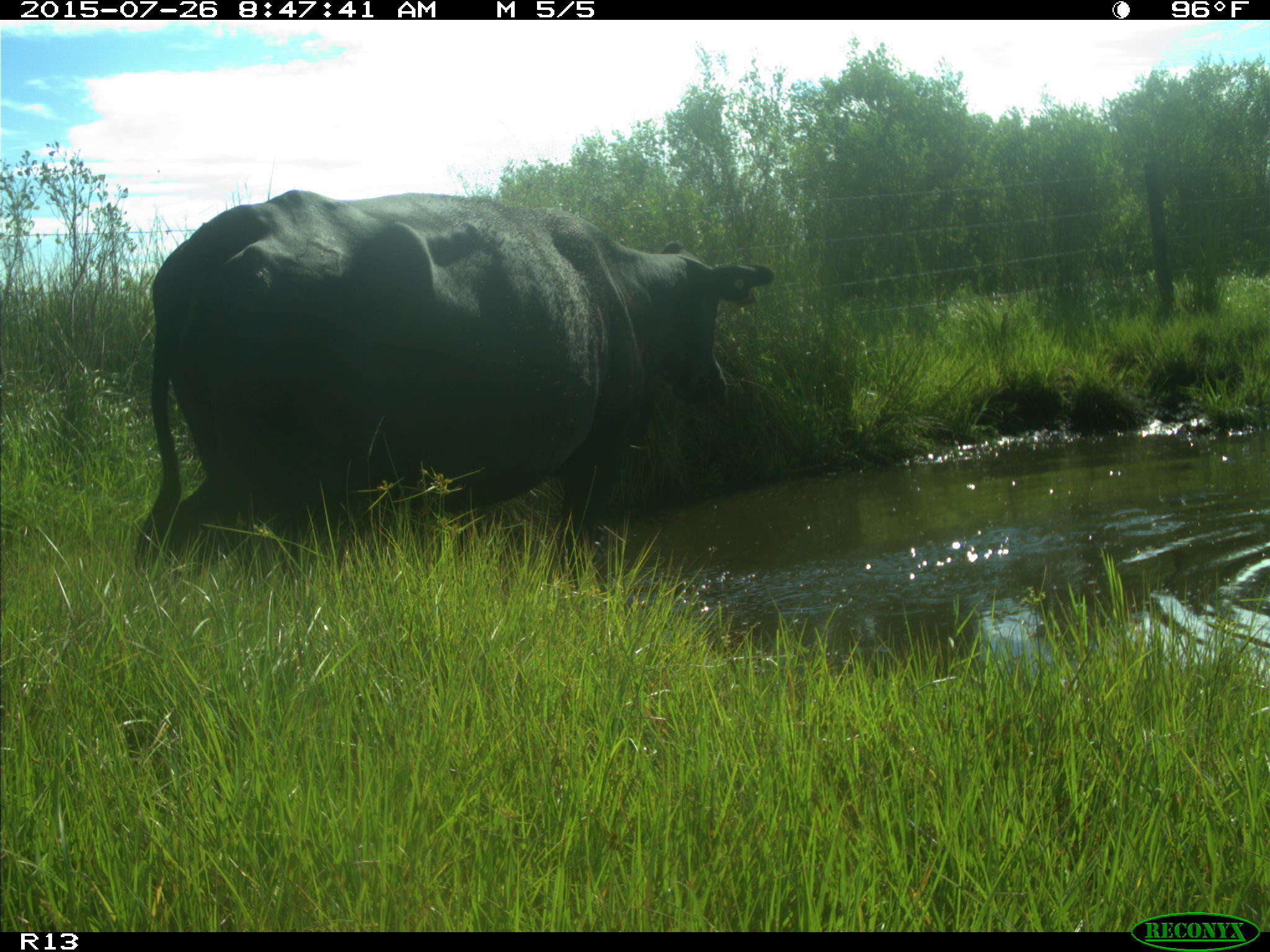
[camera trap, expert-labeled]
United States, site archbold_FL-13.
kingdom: Animalia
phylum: Chordata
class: Mammalia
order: Artiodactyla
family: Bovidae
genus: Bos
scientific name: Bos taurus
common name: domestic cow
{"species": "Bos taurus (domestic cow)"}